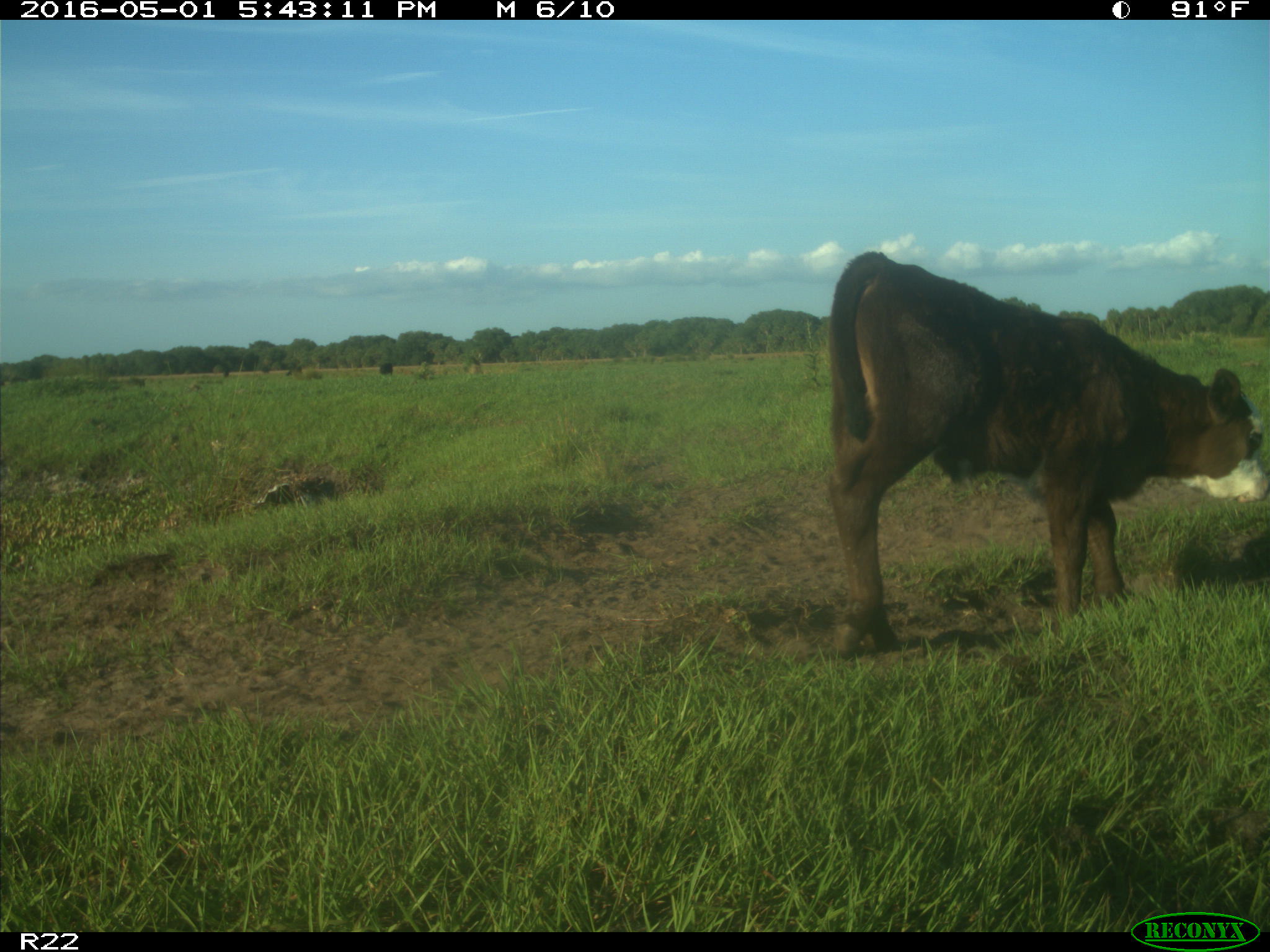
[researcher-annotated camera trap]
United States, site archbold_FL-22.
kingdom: Animalia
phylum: Chordata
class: Mammalia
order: Artiodactyla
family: Bovidae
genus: Bos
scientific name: Bos taurus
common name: domestic cow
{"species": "Bos taurus (domestic cow)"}